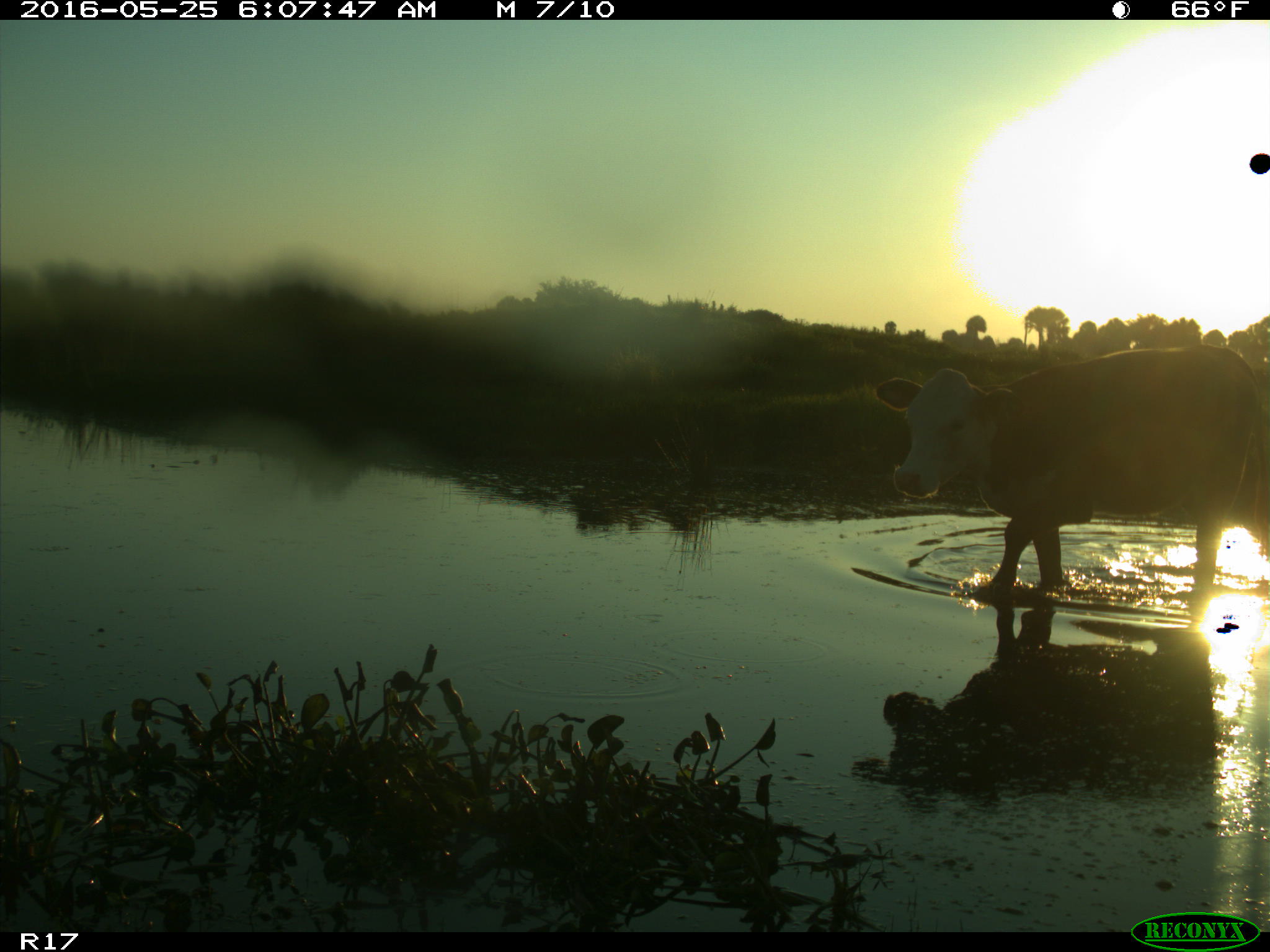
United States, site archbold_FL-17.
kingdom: Animalia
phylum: Chordata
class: Mammalia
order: Artiodactyla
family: Bovidae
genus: Bos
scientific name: Bos taurus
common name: domestic cow